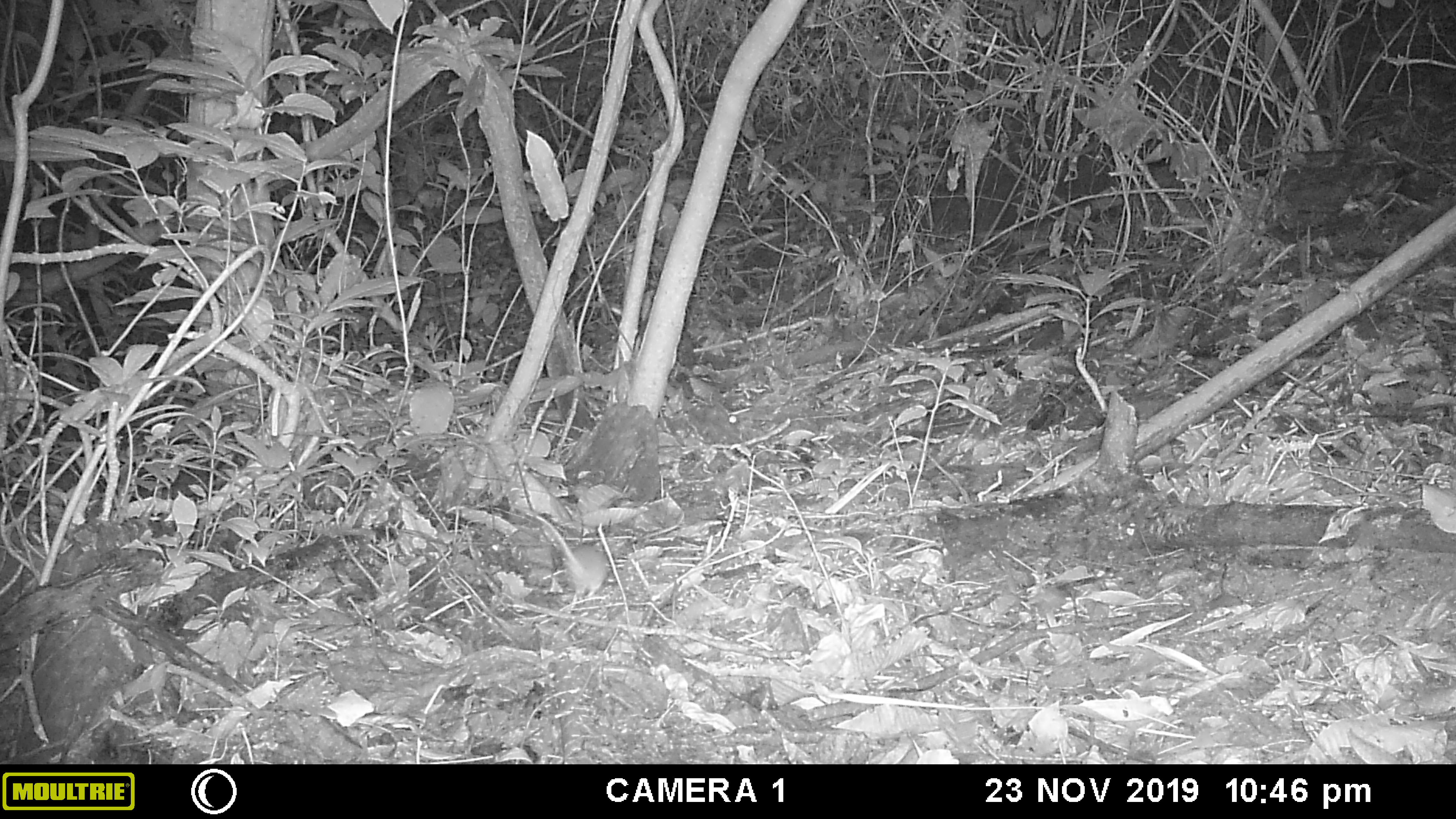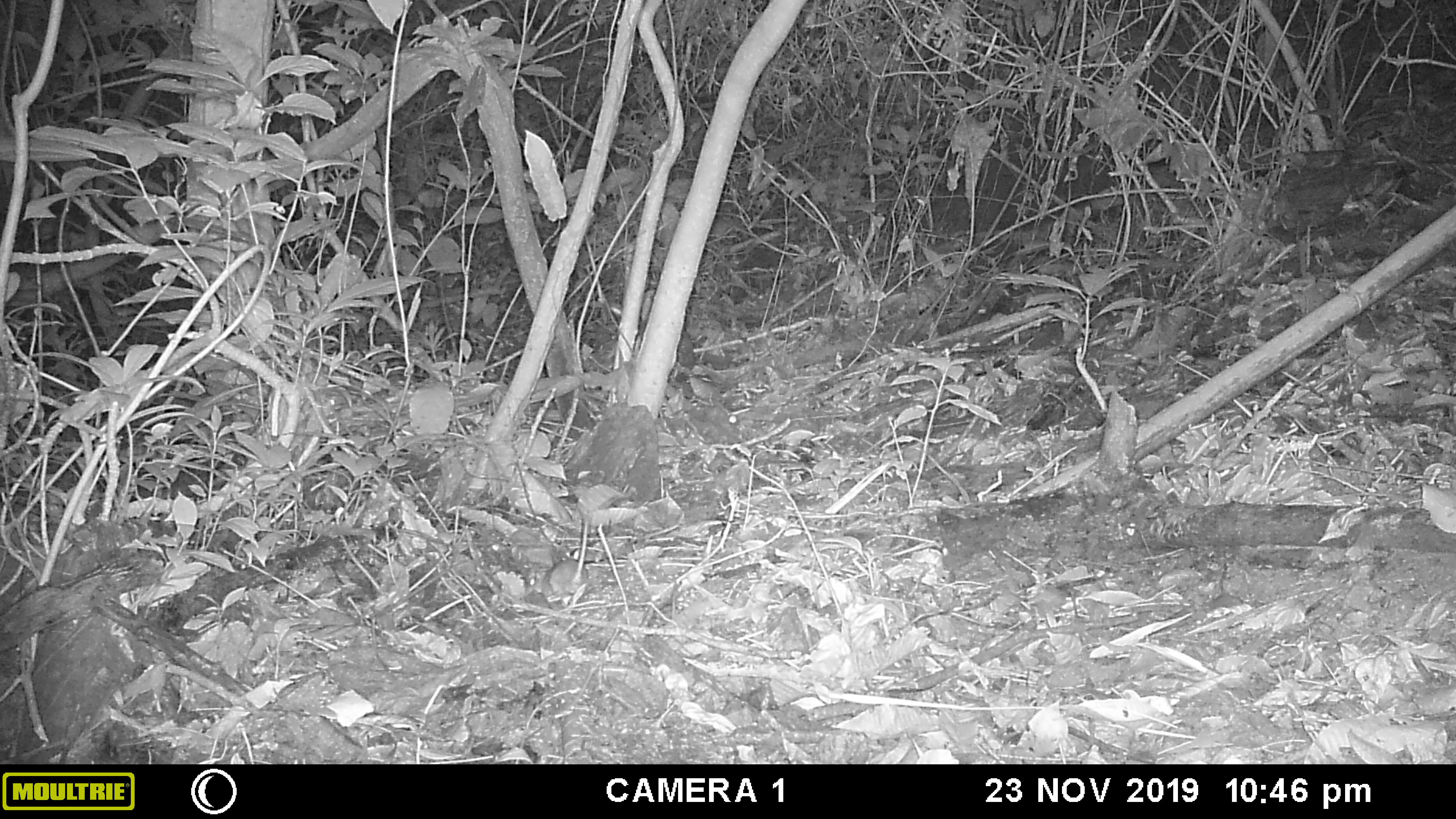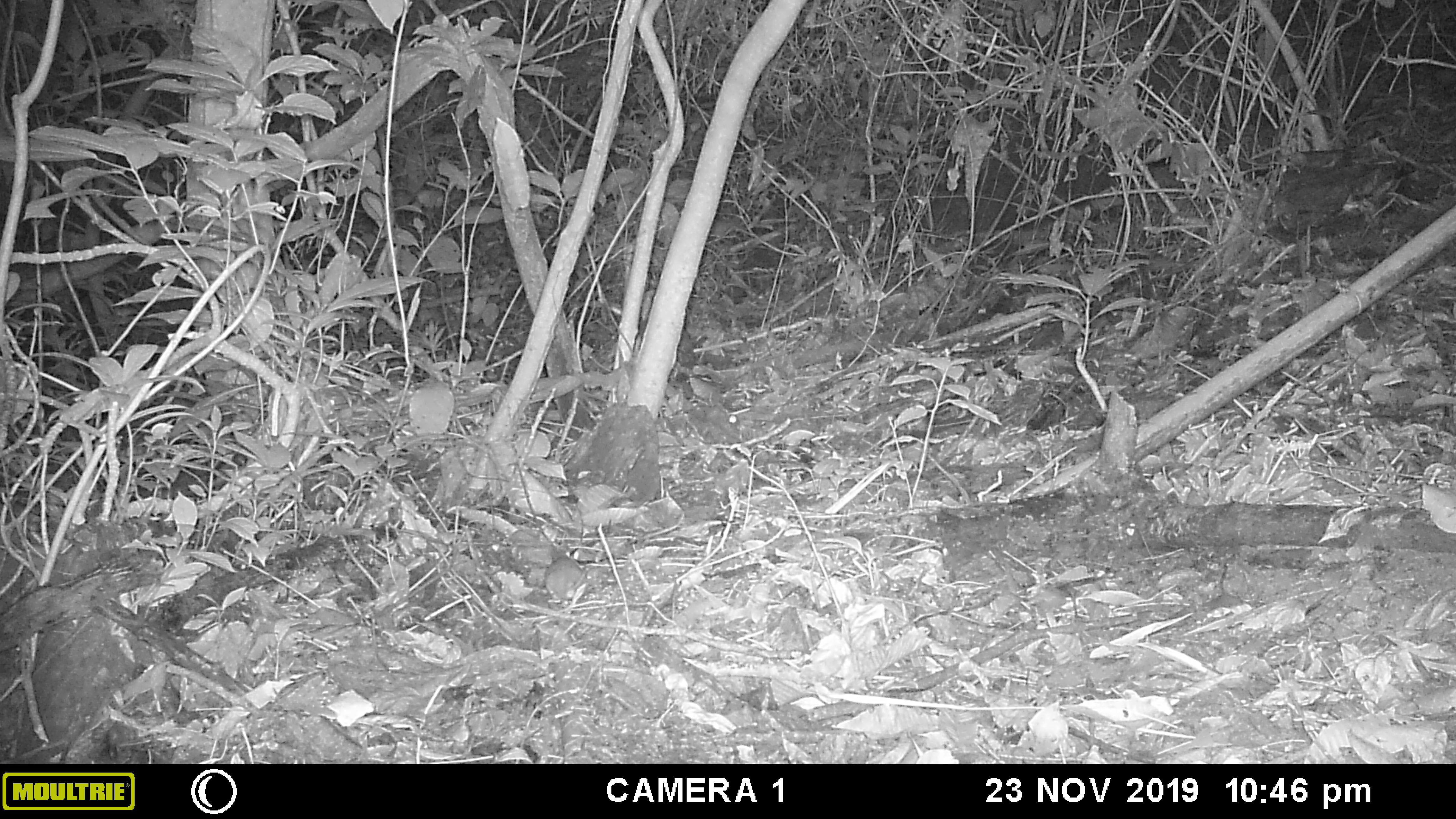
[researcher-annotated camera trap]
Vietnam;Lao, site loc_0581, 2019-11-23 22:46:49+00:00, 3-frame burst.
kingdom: Animalia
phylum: Chordata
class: Mammalia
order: Rodentia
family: Muridae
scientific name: Muridae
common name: old-world mice and rats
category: unidentified murid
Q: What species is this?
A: Unidentified murid (old-world mice and rats) (Muridae).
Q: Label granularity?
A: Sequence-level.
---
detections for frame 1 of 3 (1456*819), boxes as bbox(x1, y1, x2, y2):
unidentified murid: bbox(524, 511, 611, 598)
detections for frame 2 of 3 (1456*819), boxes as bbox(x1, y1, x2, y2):
unidentified murid: bbox(541, 516, 591, 600)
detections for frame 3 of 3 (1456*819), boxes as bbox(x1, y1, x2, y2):
unidentified murid: bbox(544, 549, 590, 603)